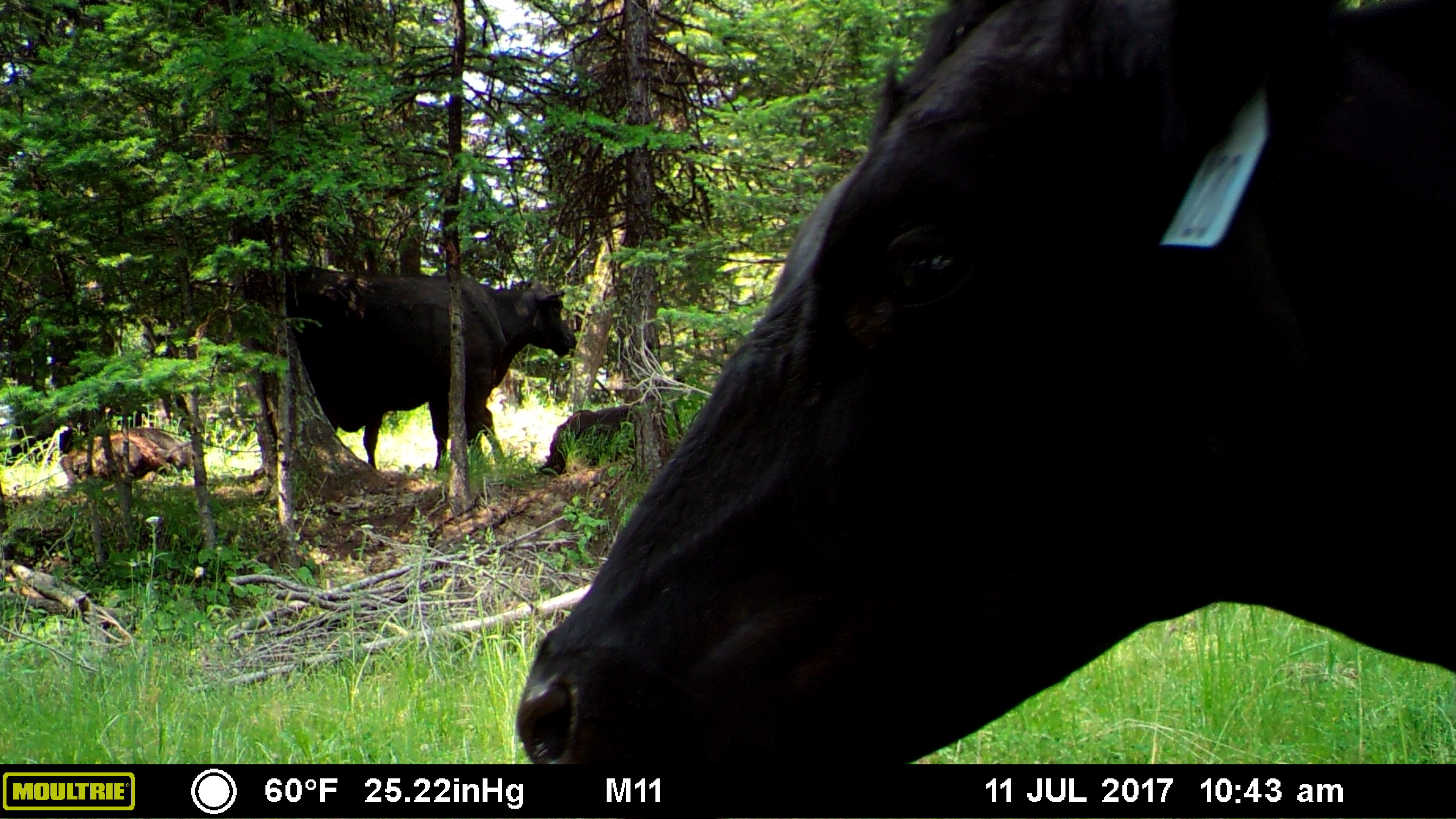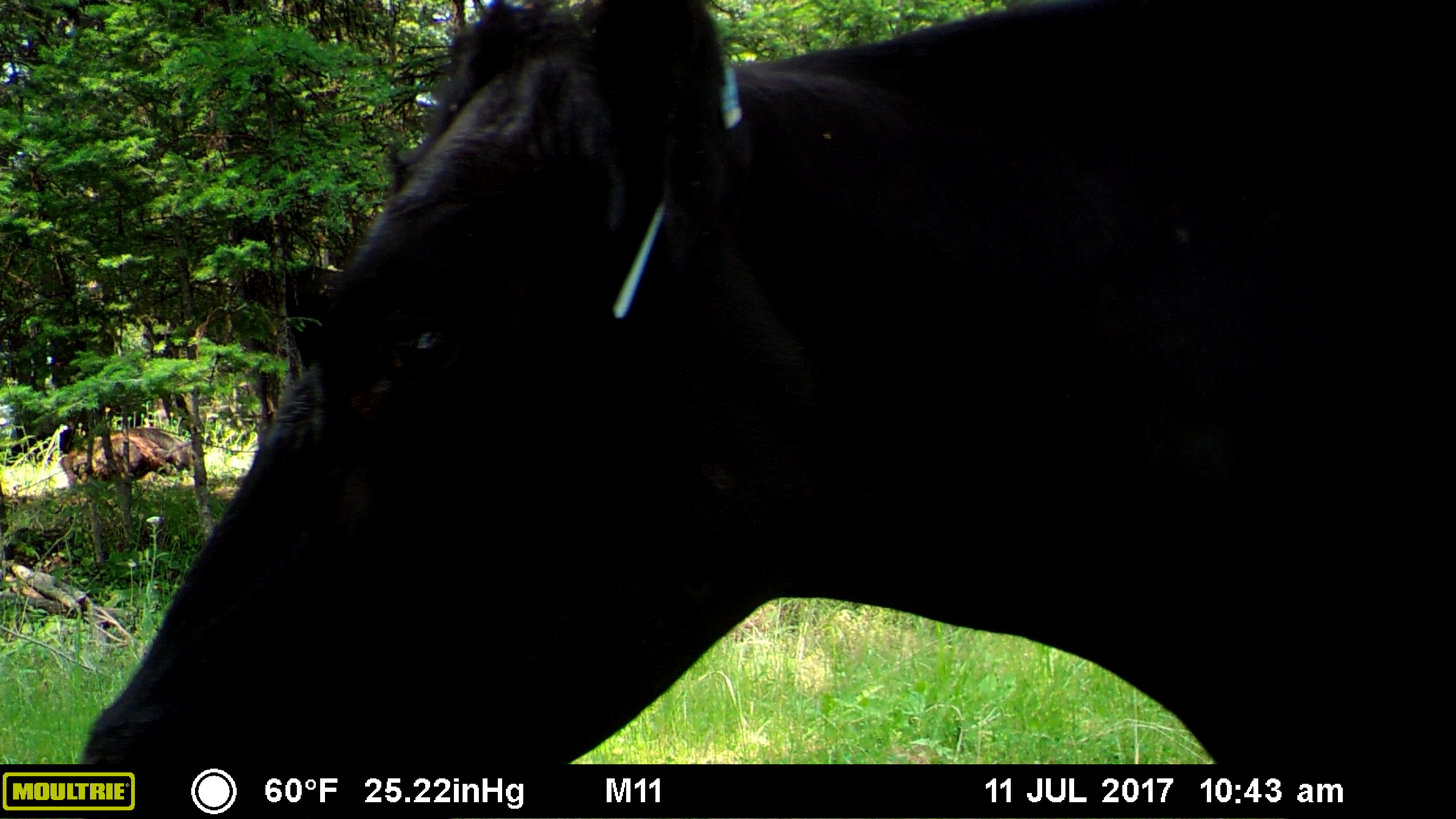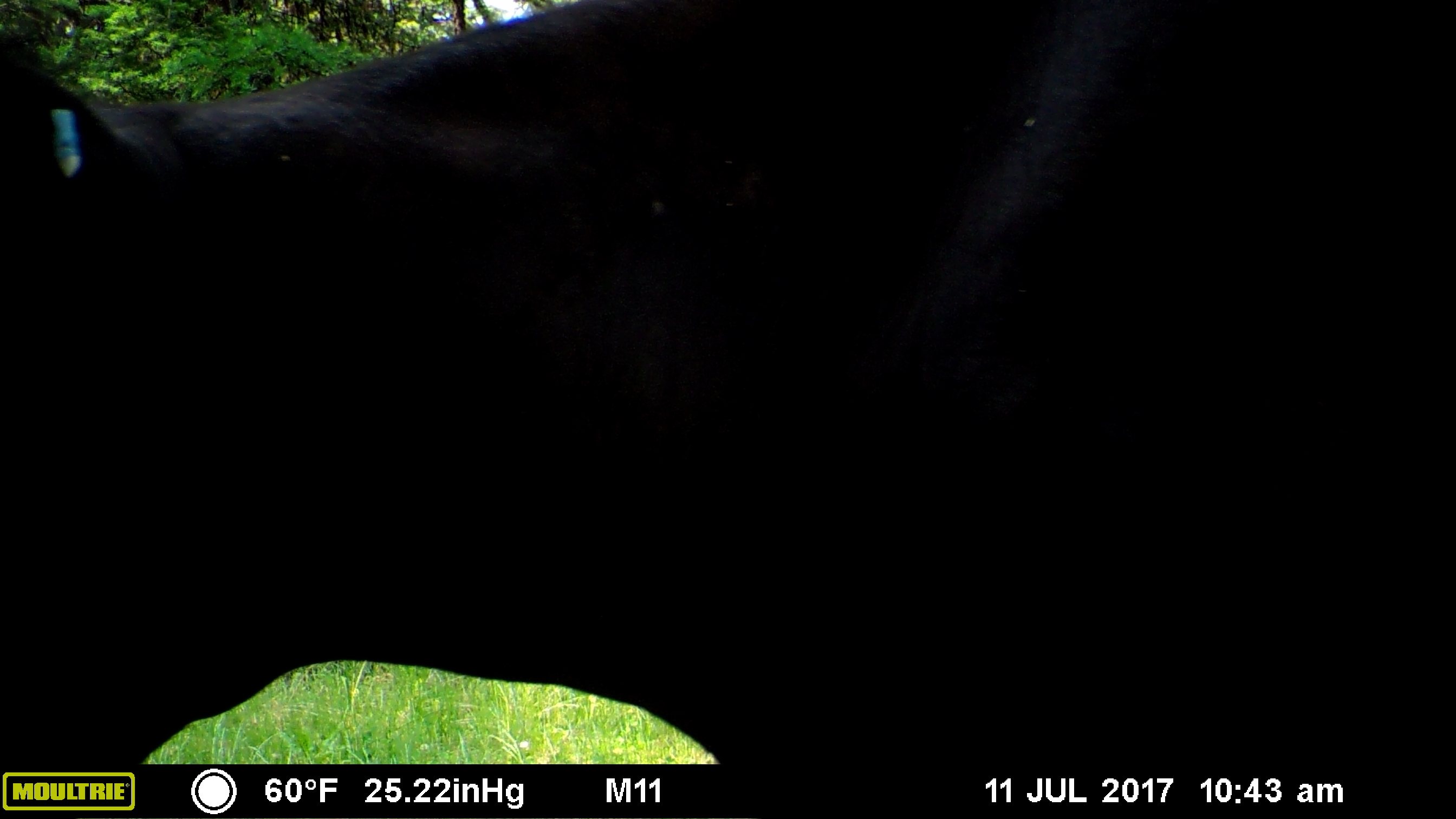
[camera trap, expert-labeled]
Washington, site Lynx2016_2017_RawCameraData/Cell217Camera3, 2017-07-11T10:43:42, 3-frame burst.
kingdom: Animalia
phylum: Chordata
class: Mammalia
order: Artiodactyla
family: Bovidae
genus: Bos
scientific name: Bos taurus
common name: domestic cattle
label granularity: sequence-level